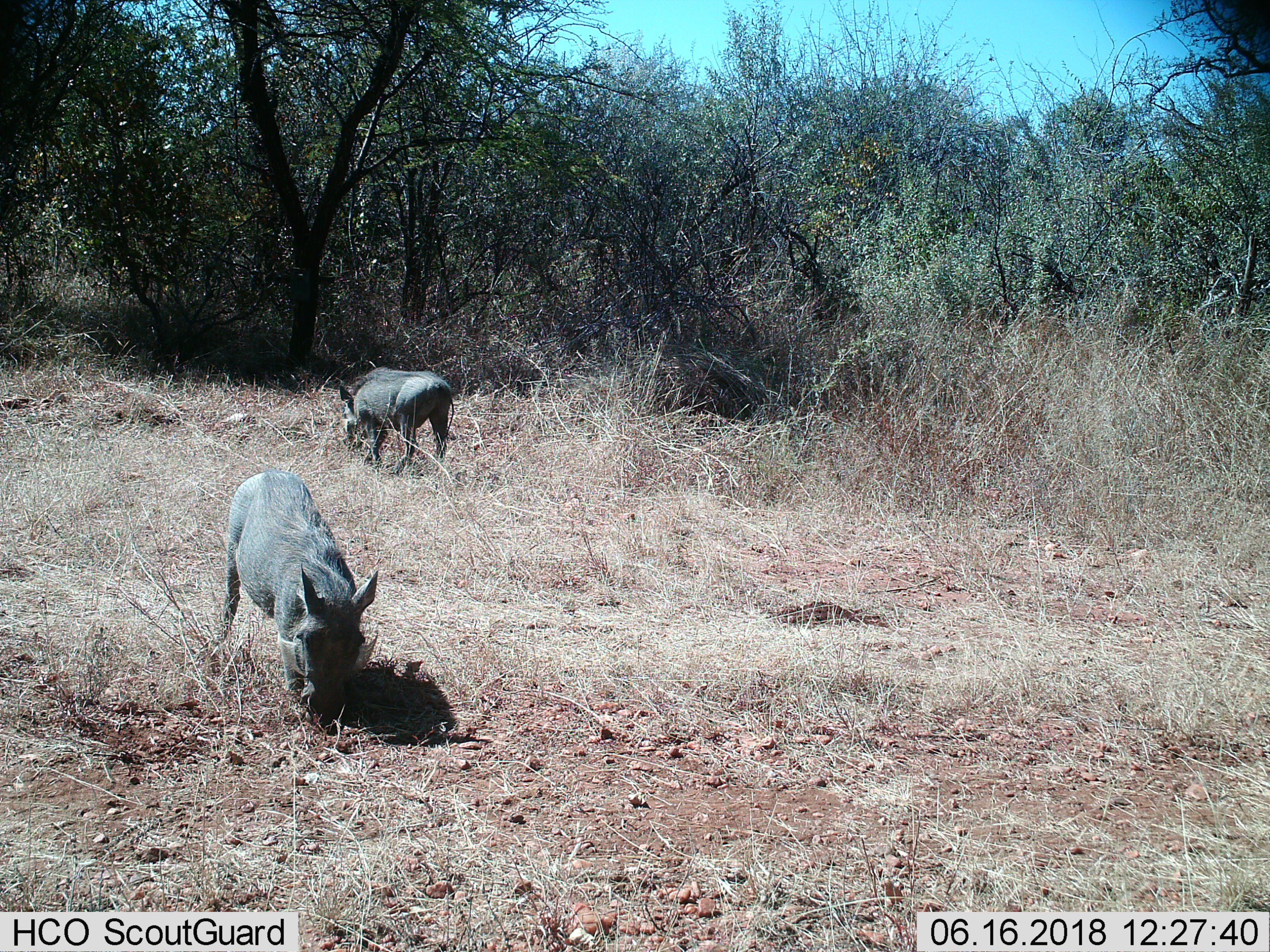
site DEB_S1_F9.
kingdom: Animalia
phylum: Chordata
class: Mammalia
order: Artiodactyla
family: Suidae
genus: Phacochoerus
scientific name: Phacochoerus africanus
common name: warthog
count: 2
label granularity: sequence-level